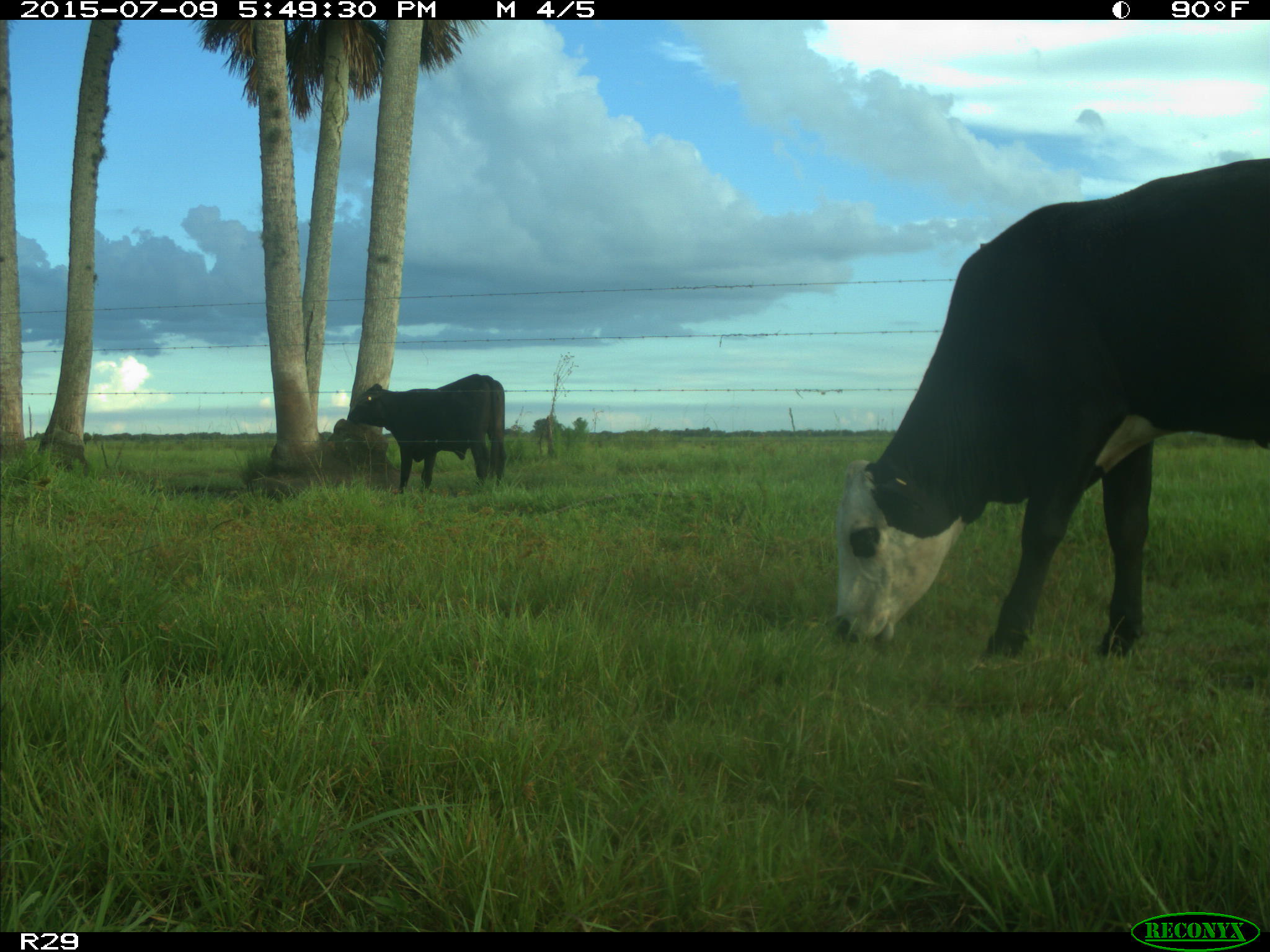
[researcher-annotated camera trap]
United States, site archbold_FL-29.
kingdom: Animalia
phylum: Chordata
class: Mammalia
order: Artiodactyla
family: Bovidae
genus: Bos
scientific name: Bos taurus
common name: domestic cow